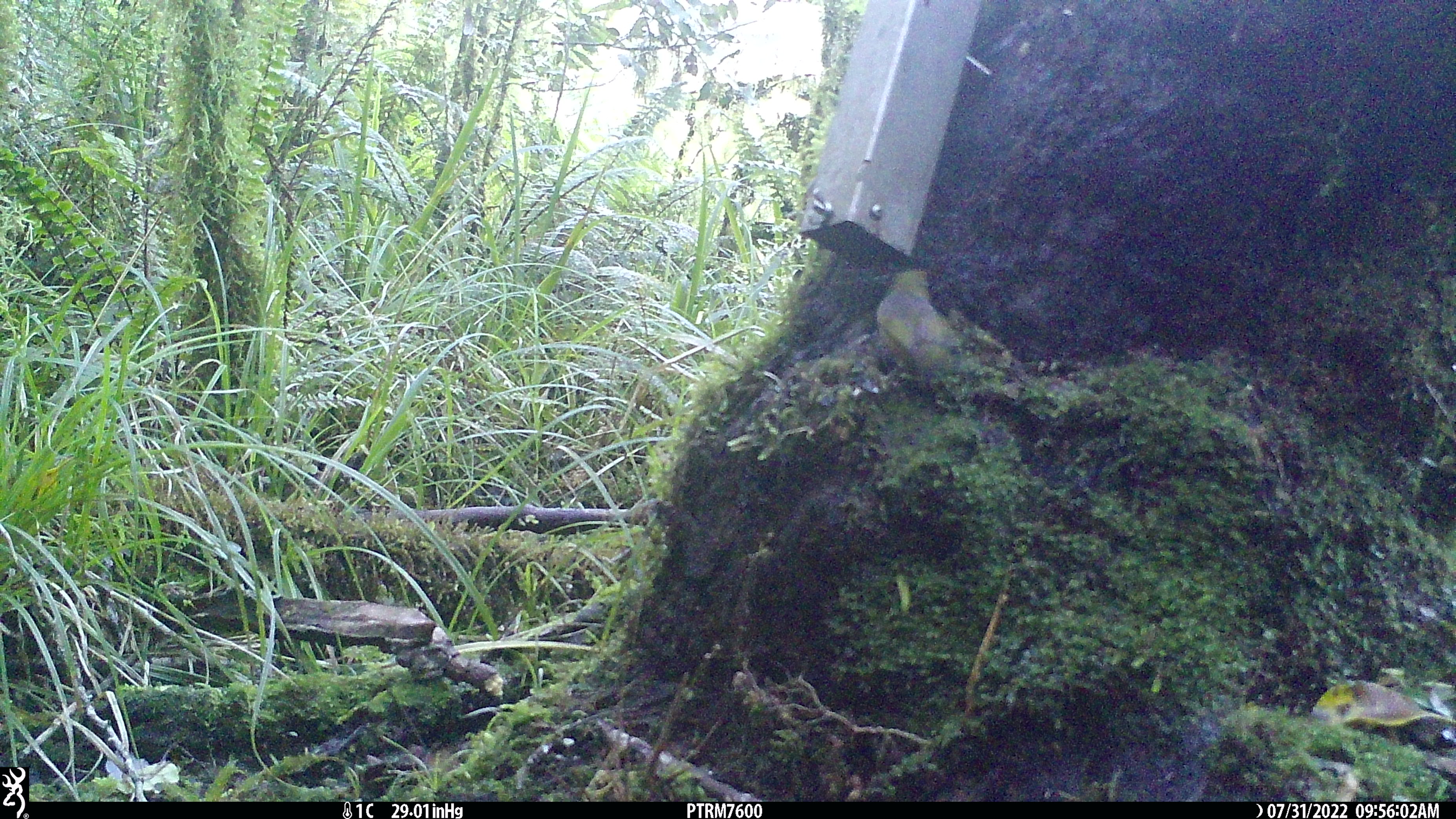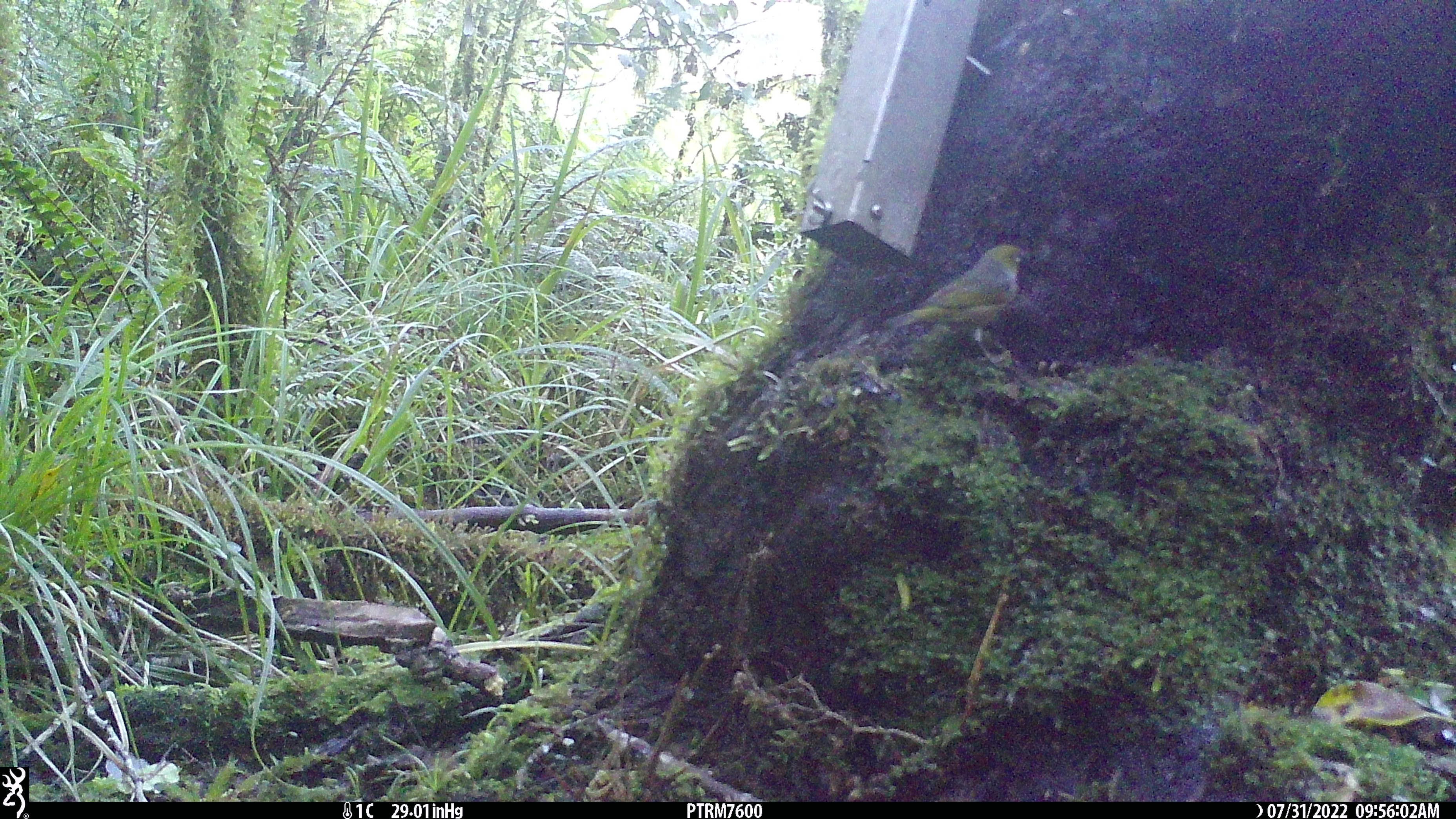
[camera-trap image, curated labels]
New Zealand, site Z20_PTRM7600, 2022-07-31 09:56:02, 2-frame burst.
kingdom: Animalia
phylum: Chordata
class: Aves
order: Passeriformes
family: Zosteropidae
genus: Zosterops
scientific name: Zosterops lateralis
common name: silvereye